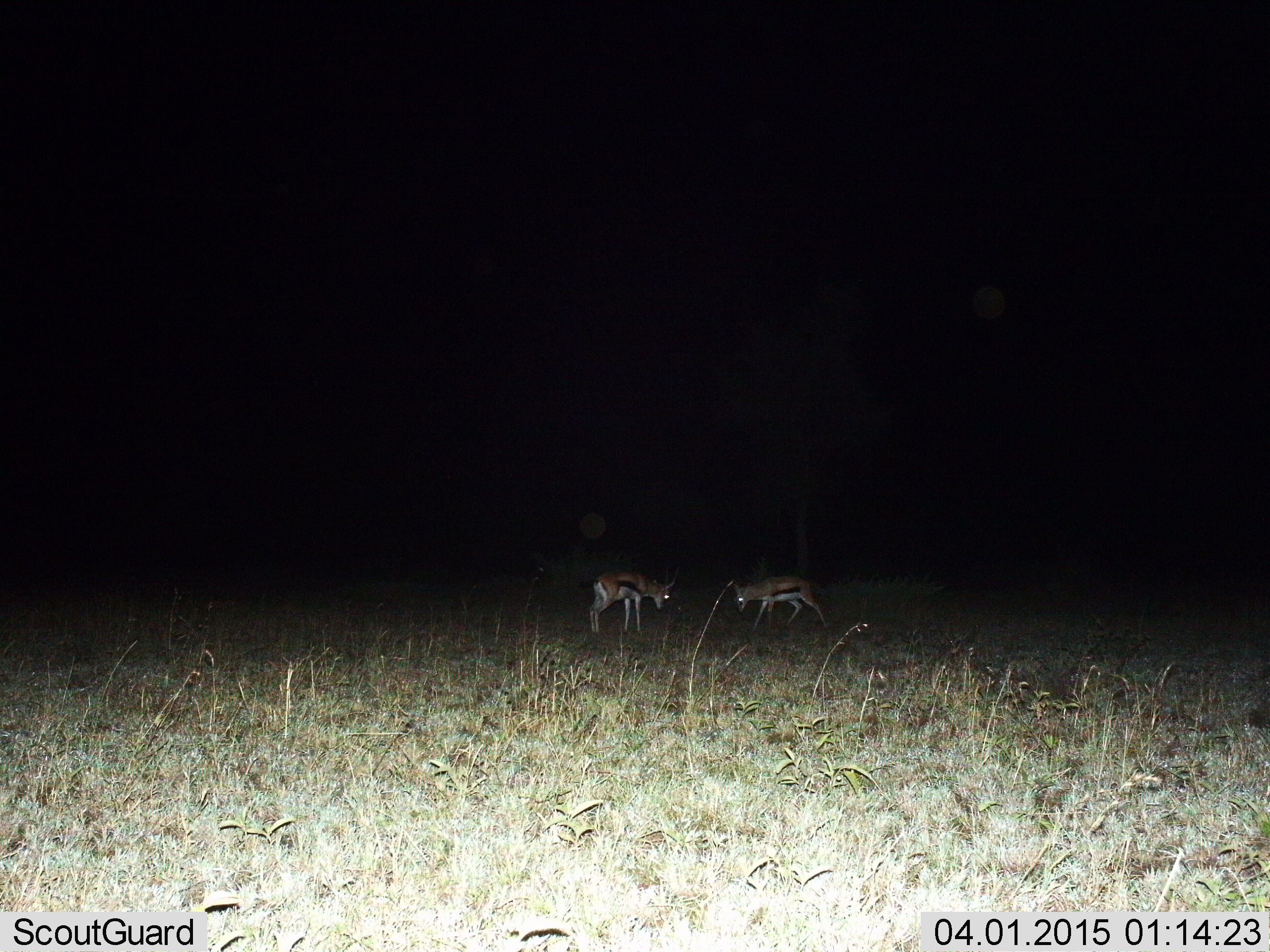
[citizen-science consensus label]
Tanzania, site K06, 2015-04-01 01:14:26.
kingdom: Animalia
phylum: Chordata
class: Mammalia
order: Artiodactyla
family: Bovidae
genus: Eudorcas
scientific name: Eudorcas thomsonii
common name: thomson's gazelle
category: gazellethomsons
Gazellethomsons (thomson's gazelle) (Eudorcas thomsonii), count 2. Behavior (volunteer vote fractions): standing 60%, resting 0%, moving 0%, interacting 50%. Young present (vote fraction): 0%. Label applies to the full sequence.